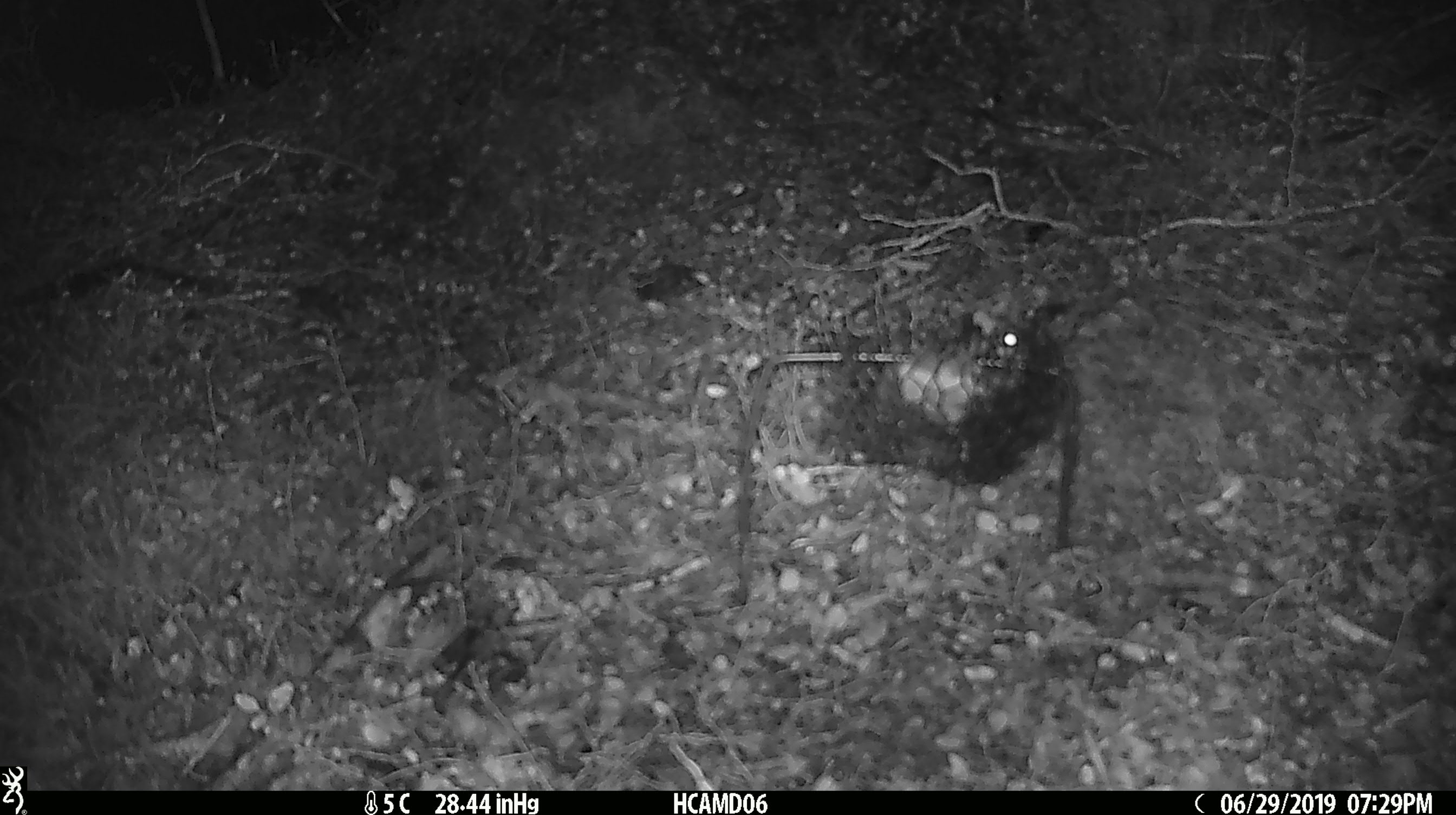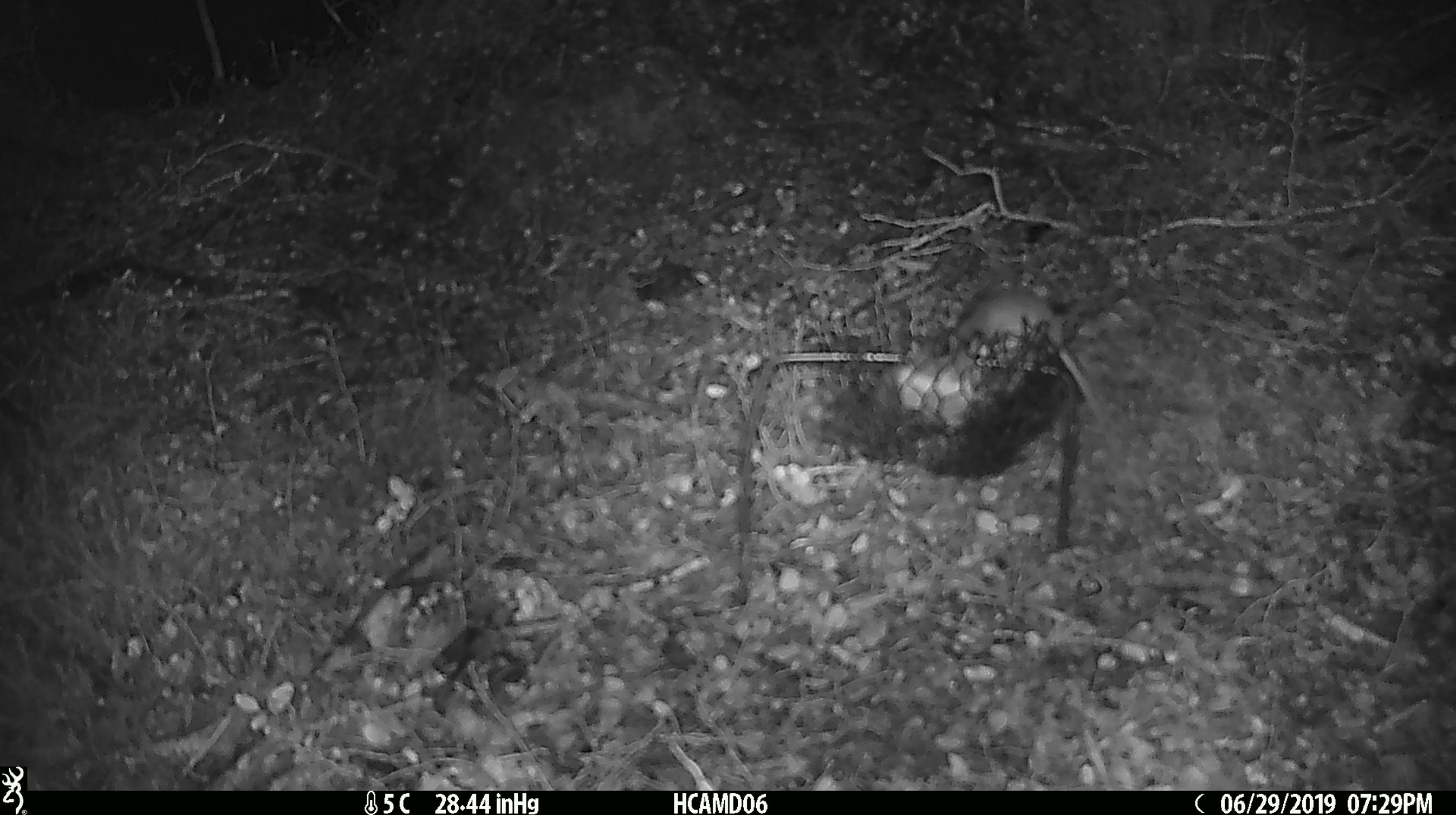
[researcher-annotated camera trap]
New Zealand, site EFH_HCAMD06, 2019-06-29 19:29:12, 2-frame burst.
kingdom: Animalia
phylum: Chordata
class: Mammalia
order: Rodentia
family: Muridae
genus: Mus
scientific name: Mus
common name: mouse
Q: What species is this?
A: Mouse (Mus).